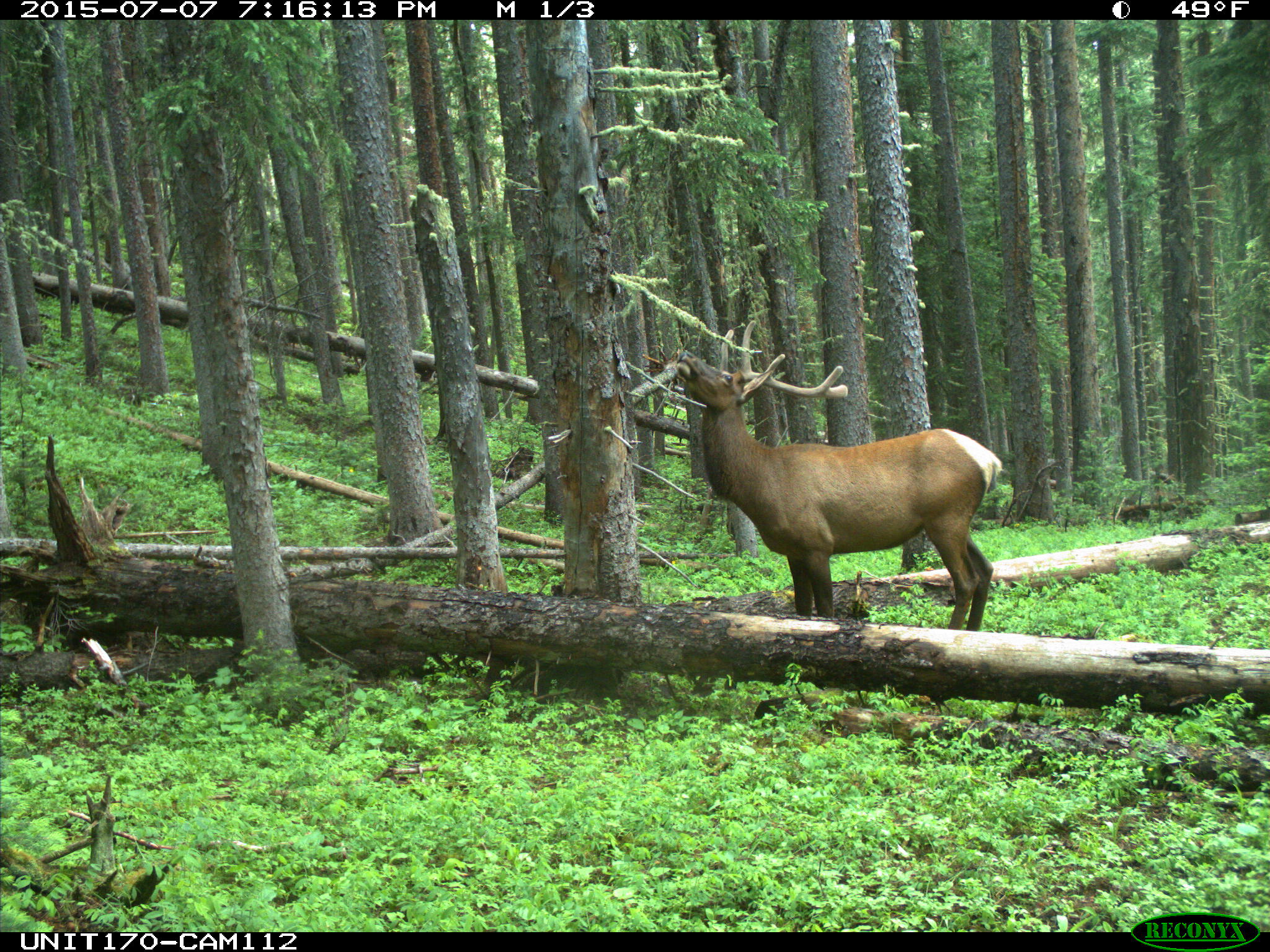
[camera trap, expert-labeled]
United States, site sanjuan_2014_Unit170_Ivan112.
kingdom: Animalia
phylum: Chordata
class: Mammalia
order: Artiodactyla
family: Cervidae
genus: Cervus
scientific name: Cervus elaphus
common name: red deer